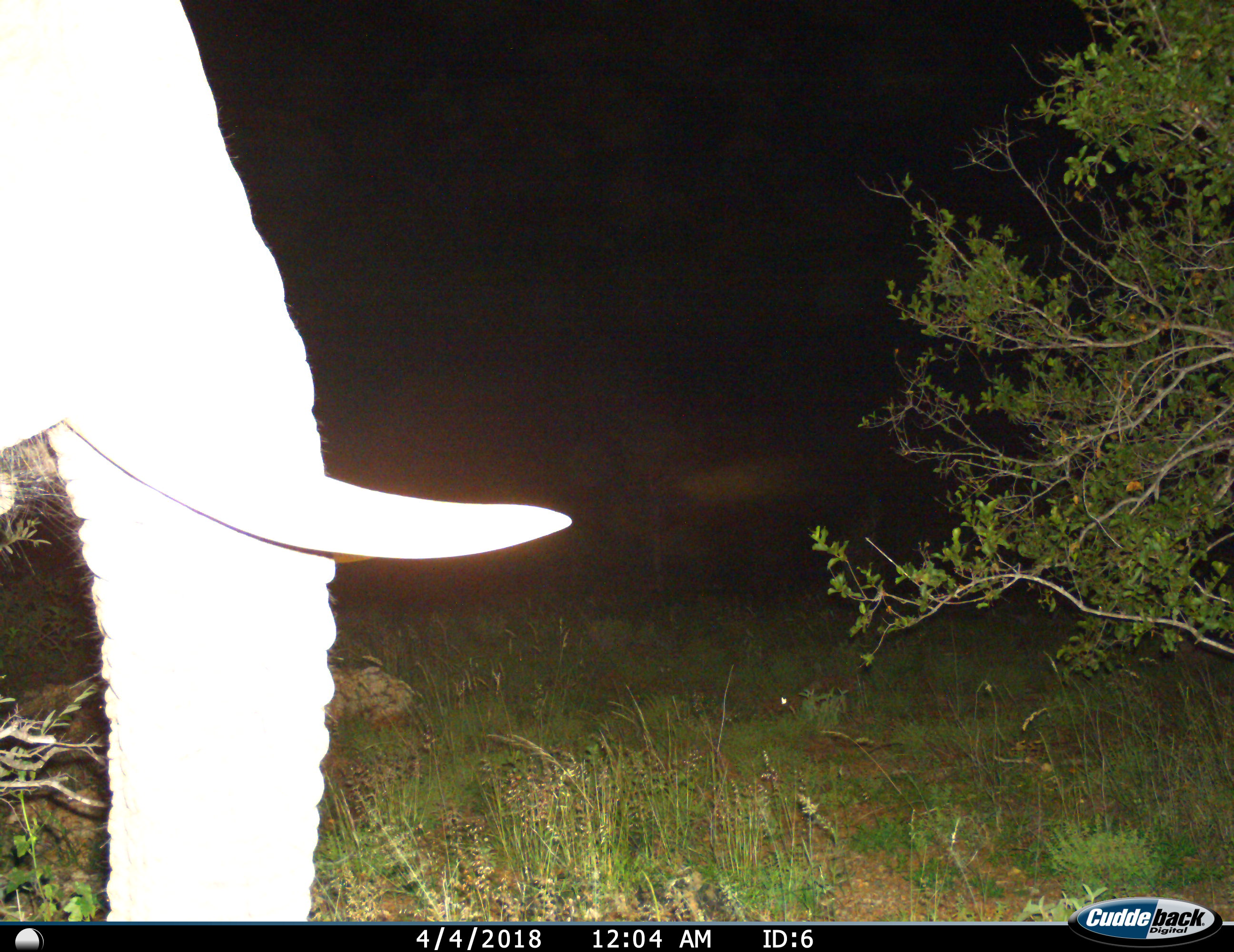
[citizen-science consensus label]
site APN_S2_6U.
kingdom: Animalia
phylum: Chordata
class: Mammalia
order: Proboscidea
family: Elephantidae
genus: Loxodonta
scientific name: Loxodonta africana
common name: african bush elephant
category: elephant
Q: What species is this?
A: Elephant (african bush elephant) (Loxodonta africana).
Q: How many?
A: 1.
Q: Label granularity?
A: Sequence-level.